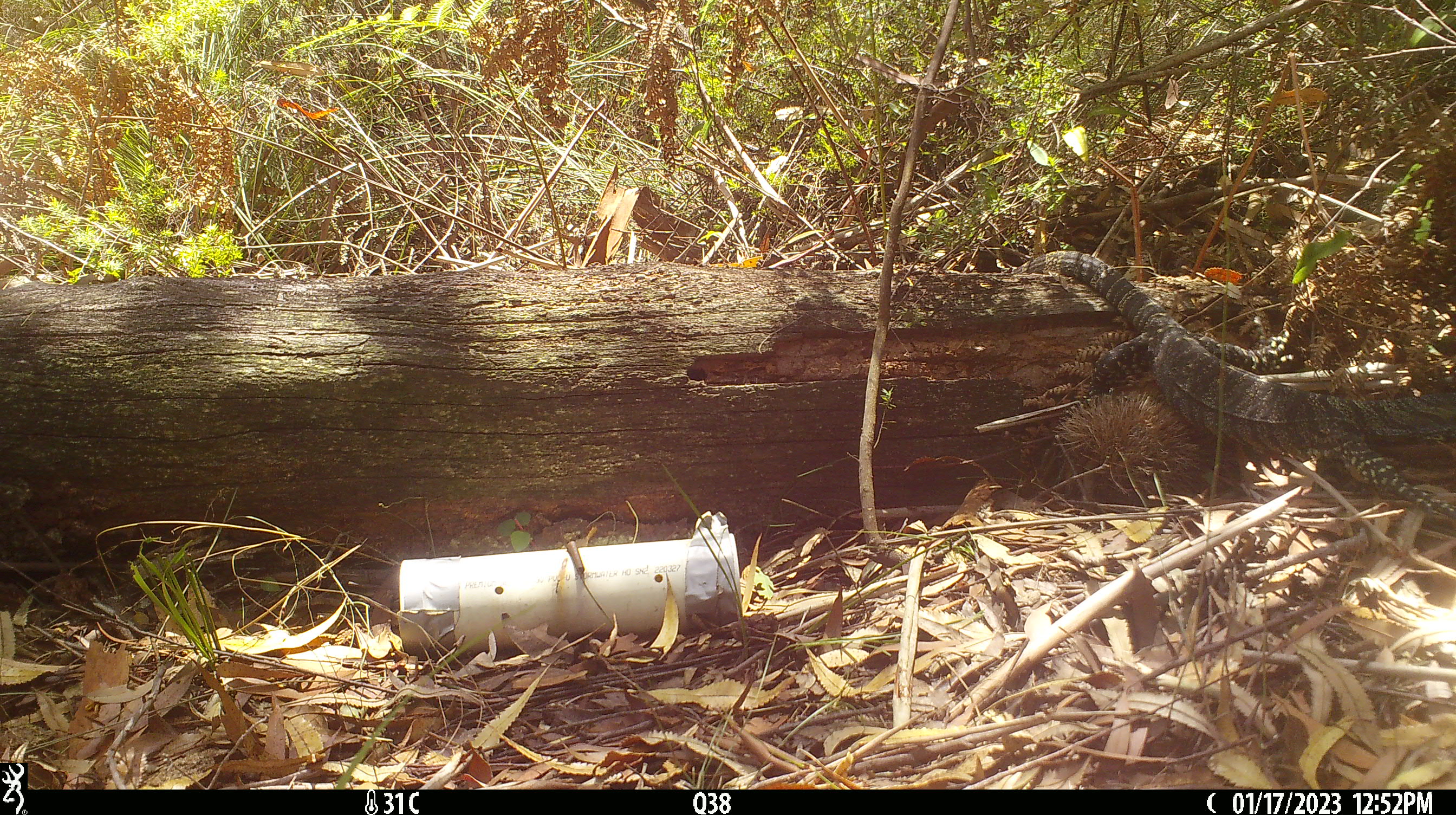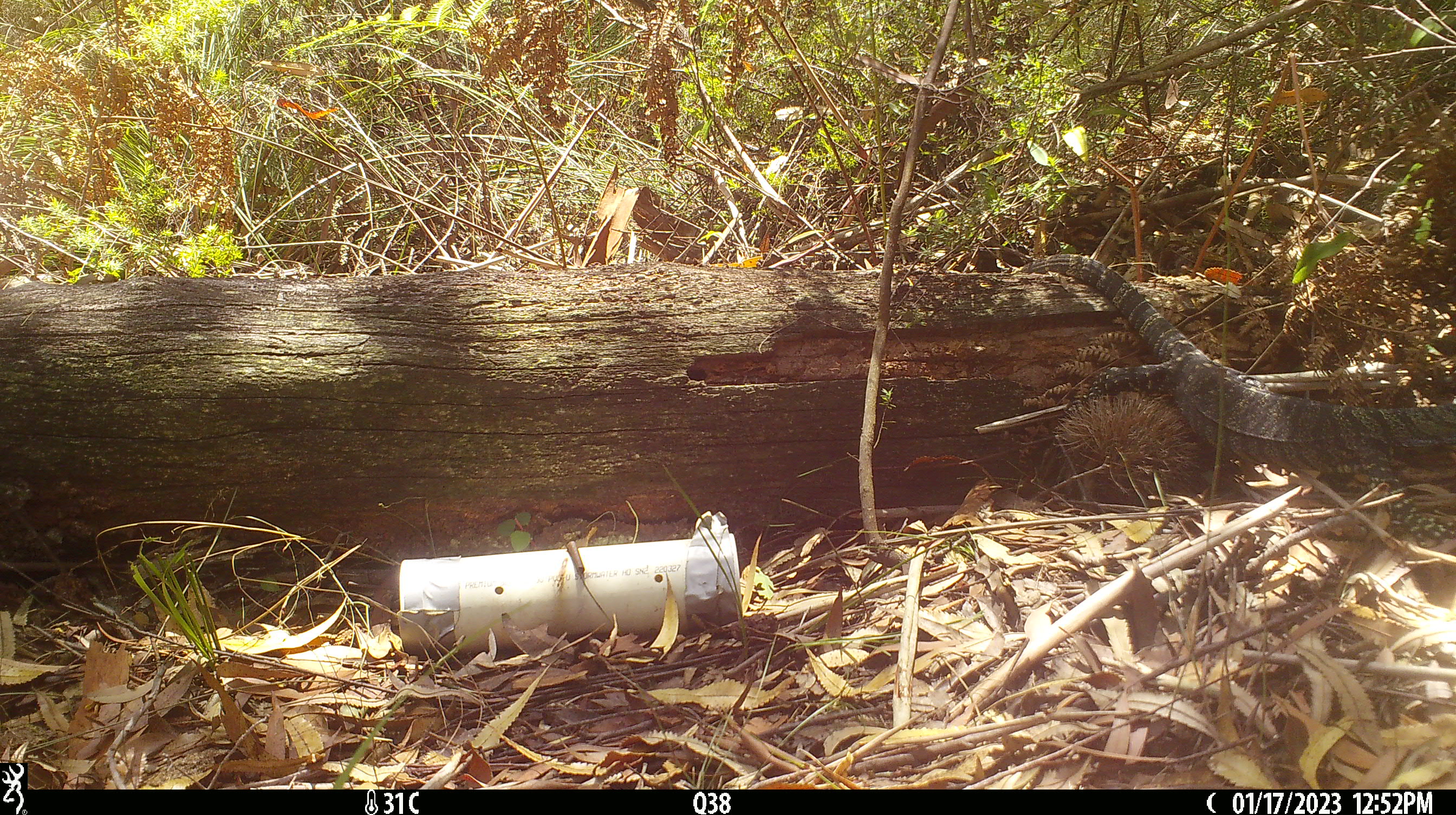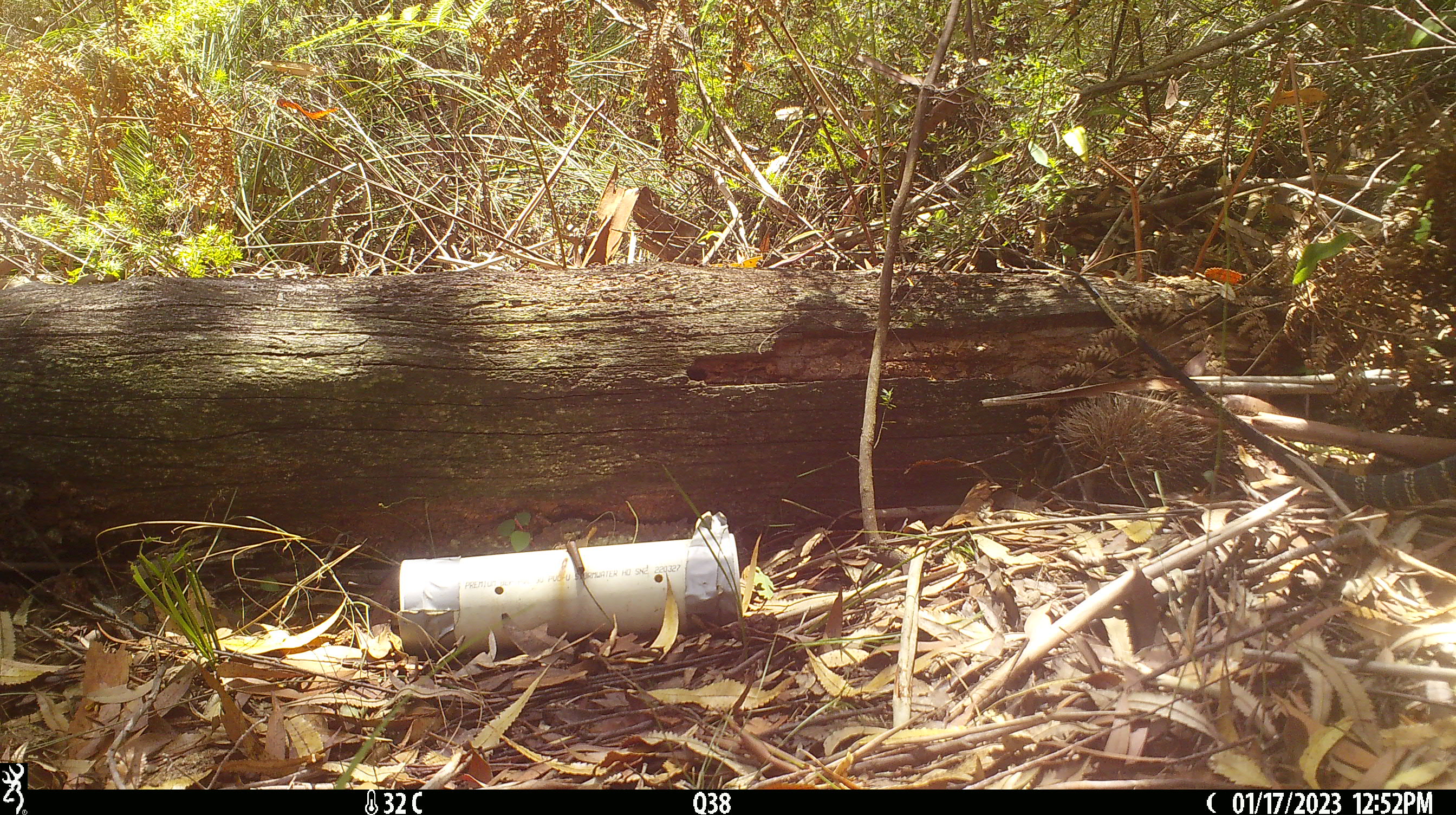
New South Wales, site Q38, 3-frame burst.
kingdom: Animalia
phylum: Chordata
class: Reptilia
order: Squamata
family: Varanidae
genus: Varanus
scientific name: Varanus varius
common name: lace monitor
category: goanna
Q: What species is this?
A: Goanna (lace monitor) (Varanus varius).